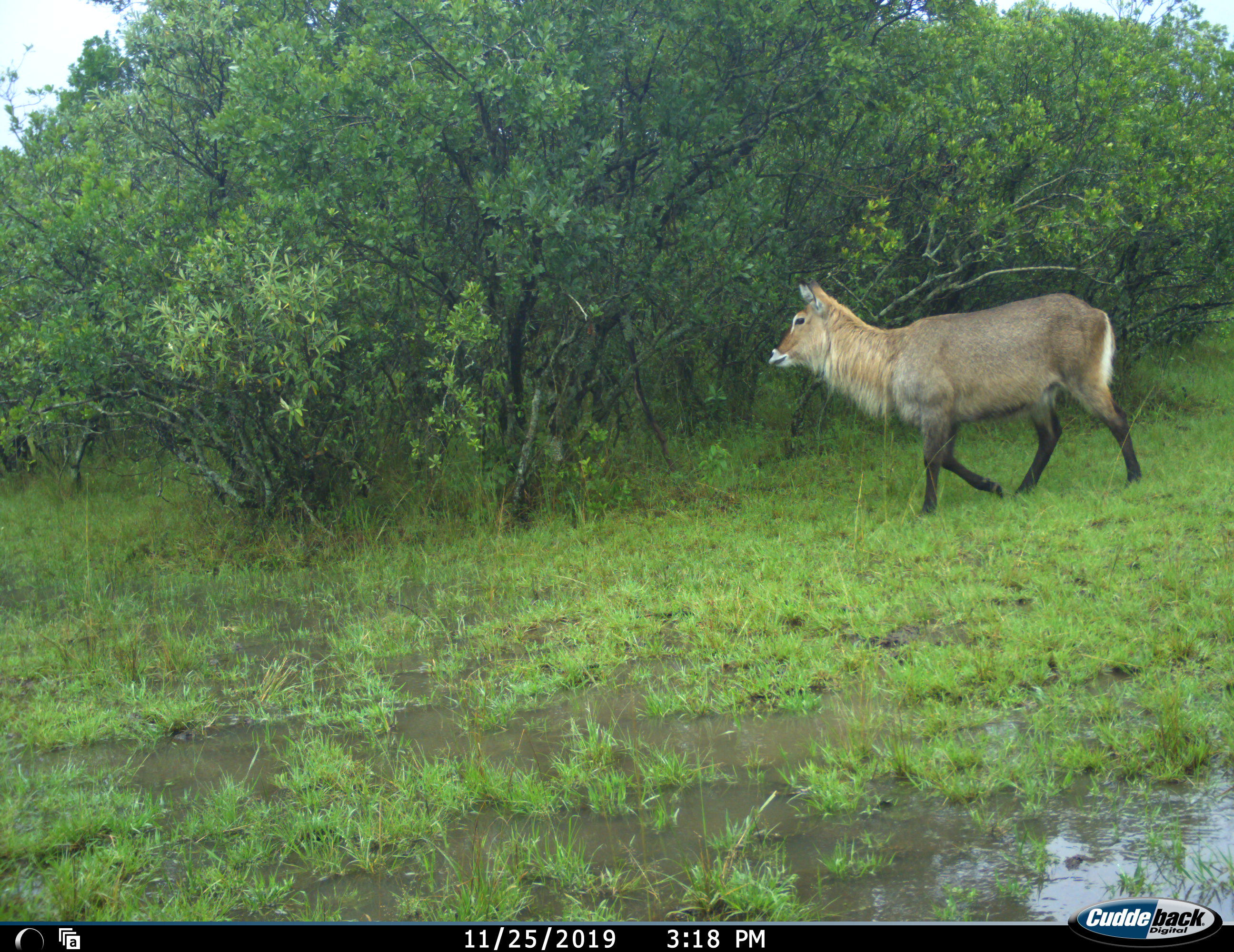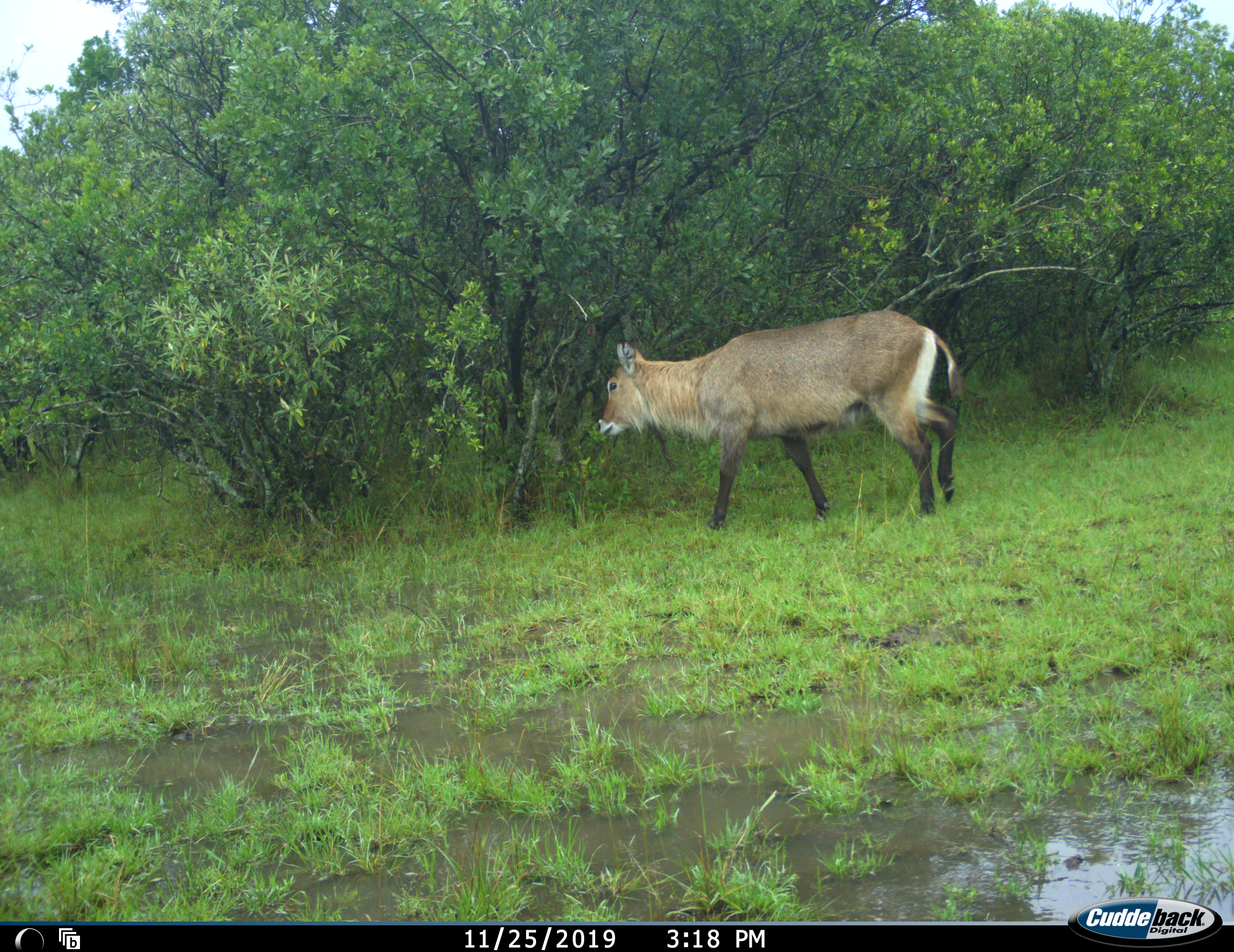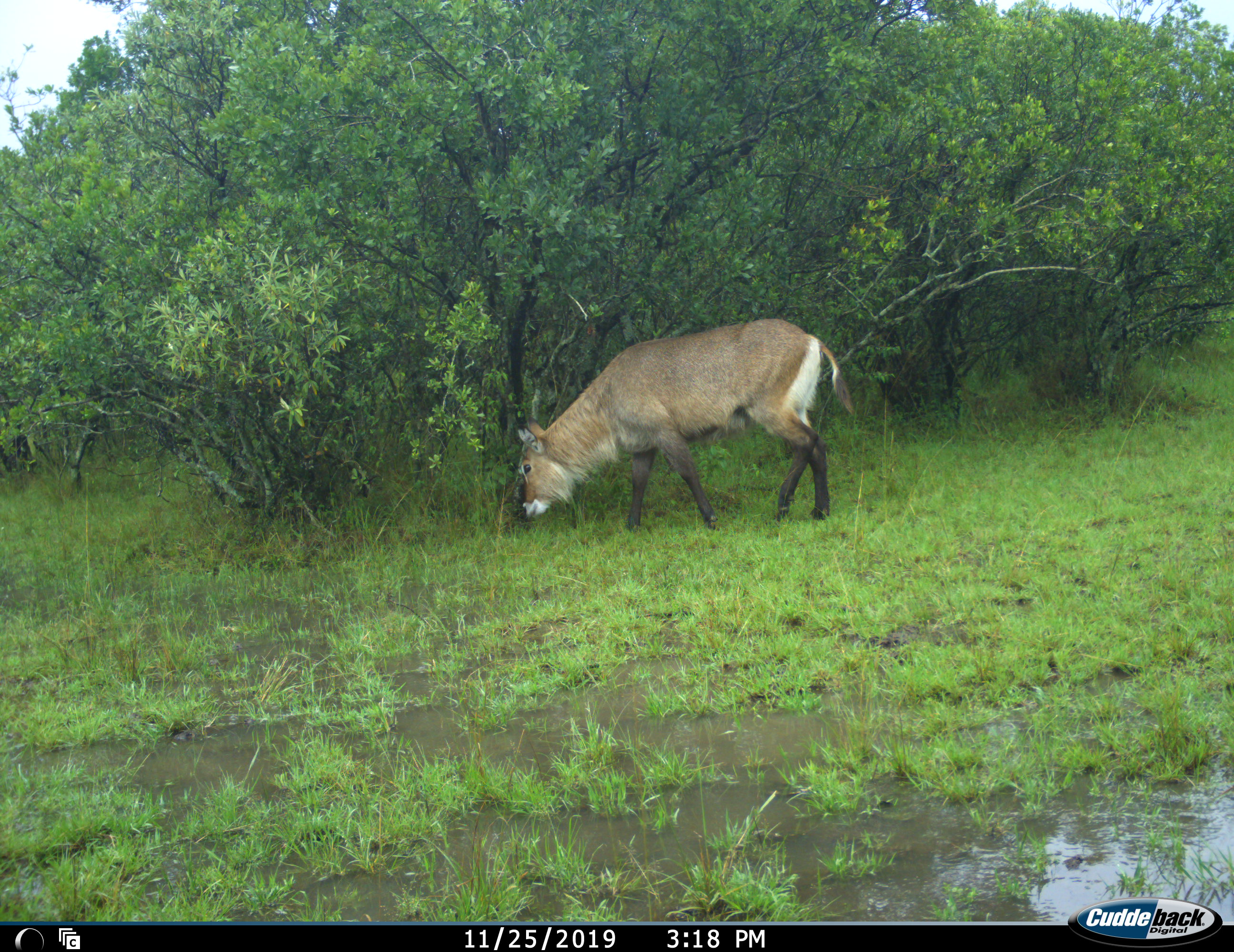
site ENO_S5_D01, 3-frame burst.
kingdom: Animalia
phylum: Chordata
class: Mammalia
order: Artiodactyla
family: Bovidae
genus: Kobus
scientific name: Kobus ellipsiprymnus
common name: waterbuck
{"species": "waterbuck (Kobus ellipsiprymnus)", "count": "1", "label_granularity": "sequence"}